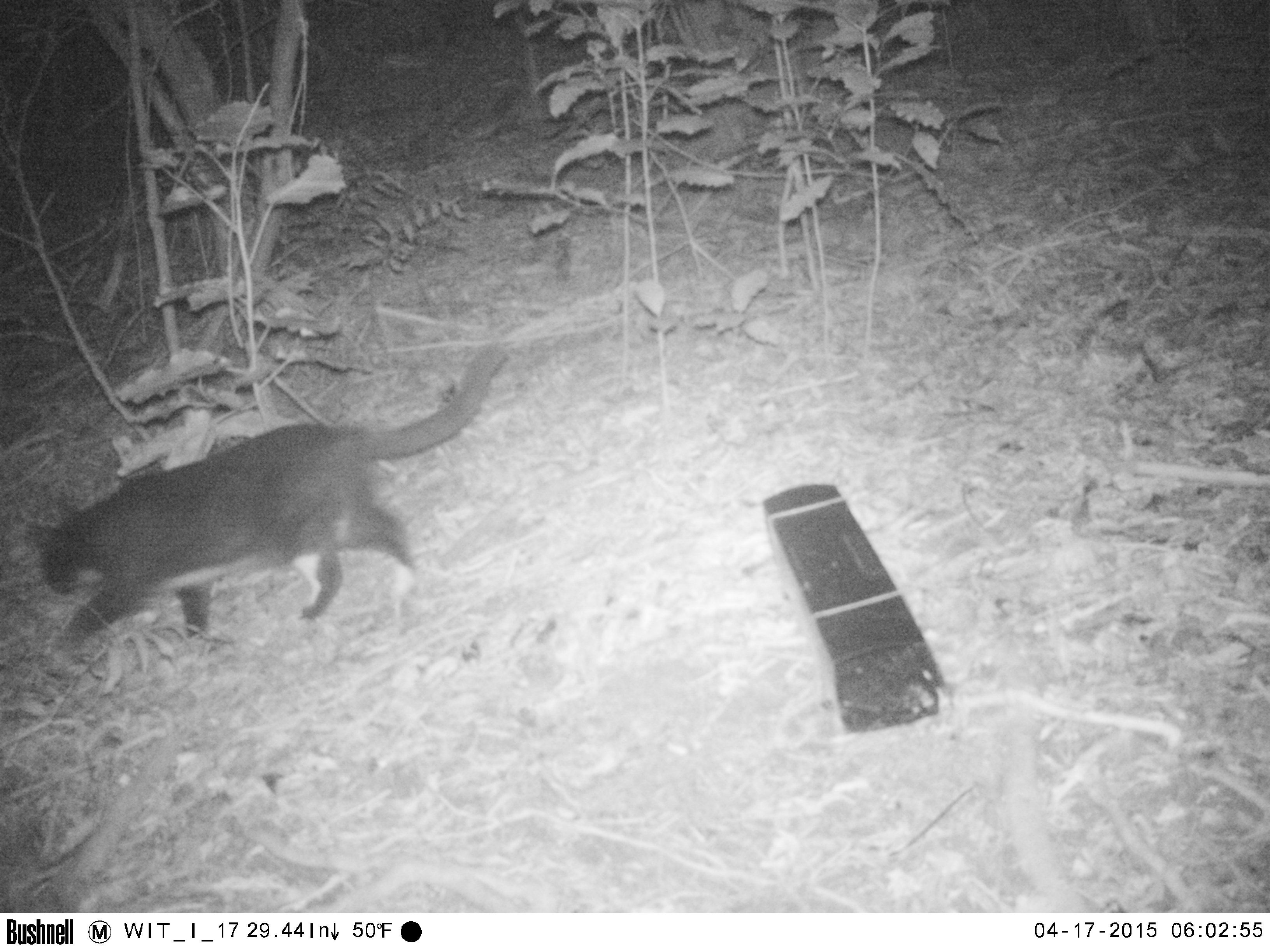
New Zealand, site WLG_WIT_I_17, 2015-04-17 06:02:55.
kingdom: Animalia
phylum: Chordata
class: Mammalia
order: Carnivora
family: Felidae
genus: Felis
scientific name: Felis catus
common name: domestic cat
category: cat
Cat (domestic cat) (Felis catus).